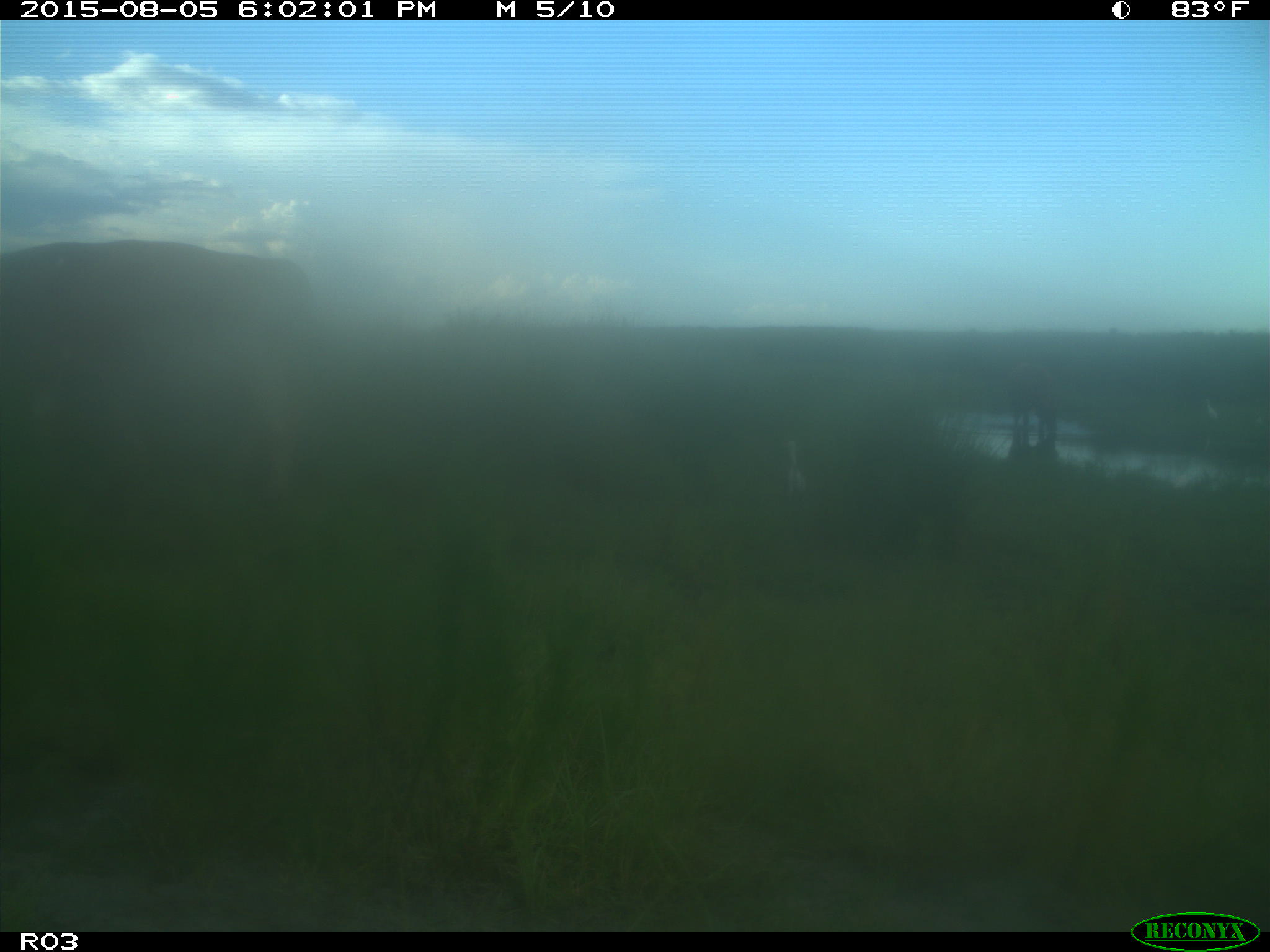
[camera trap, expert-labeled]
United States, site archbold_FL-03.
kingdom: Animalia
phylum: Chordata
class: Mammalia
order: Artiodactyla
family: Bovidae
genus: Bos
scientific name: Bos taurus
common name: domestic cow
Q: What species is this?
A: Bos taurus (domestic cow).